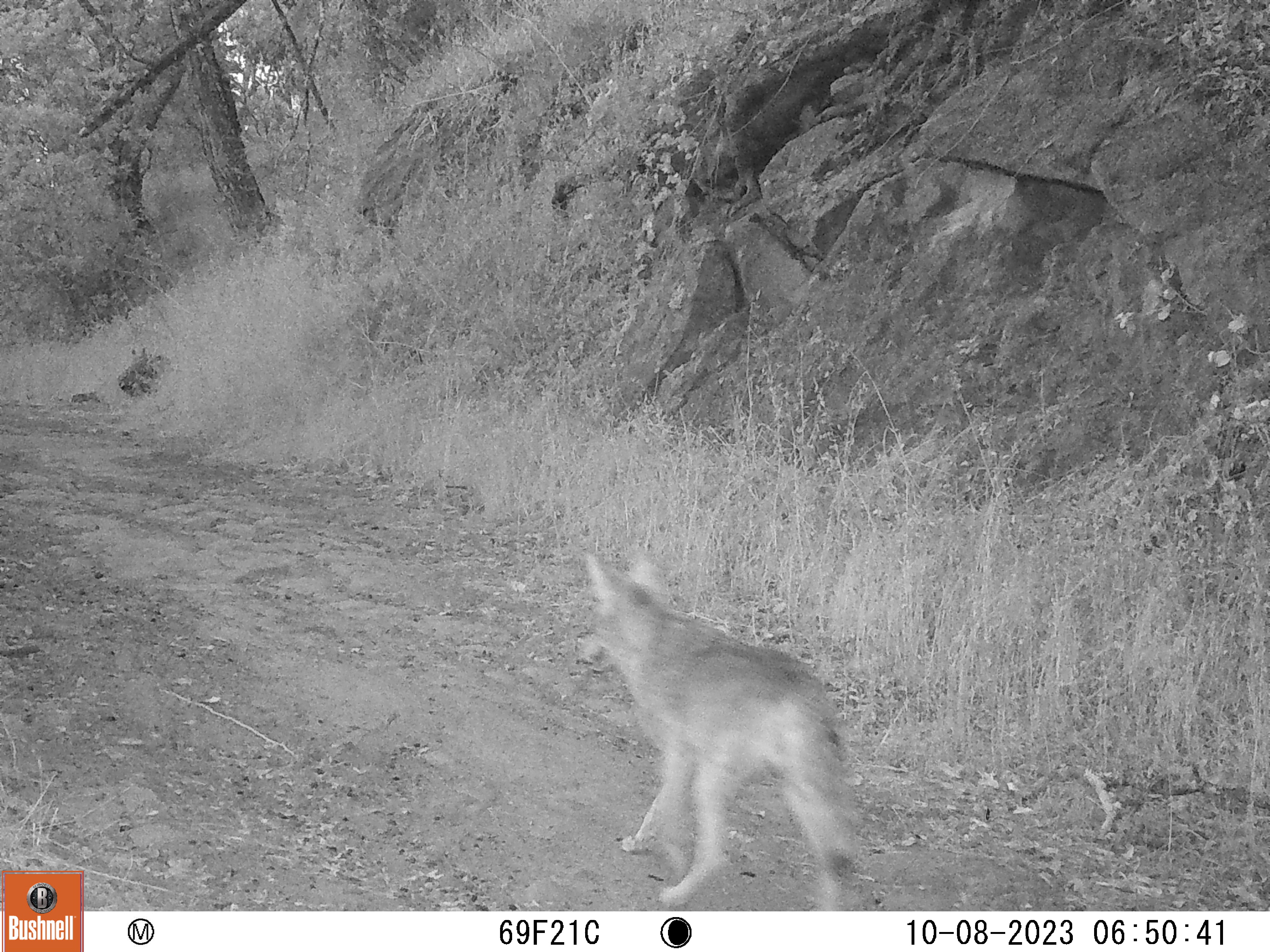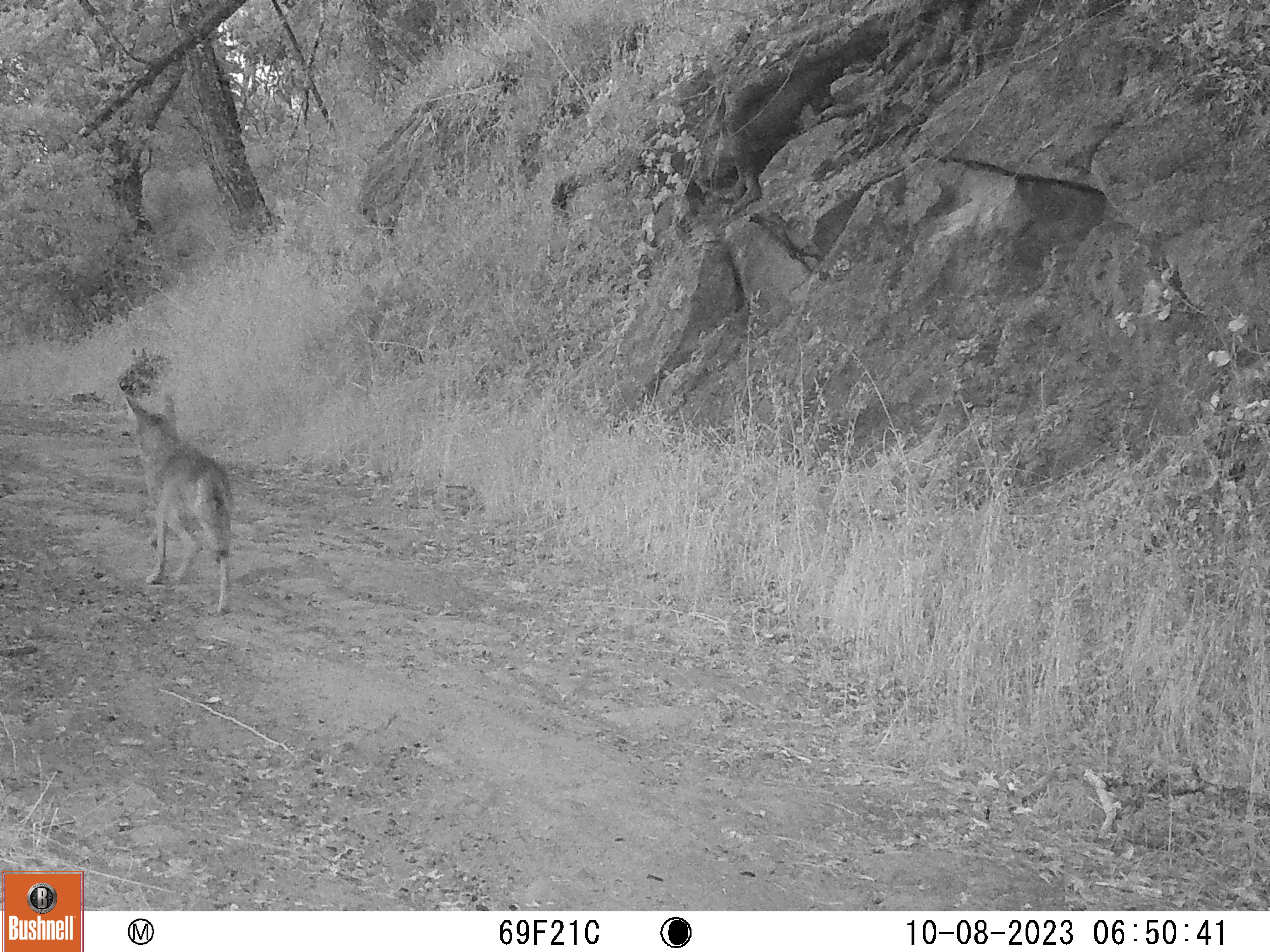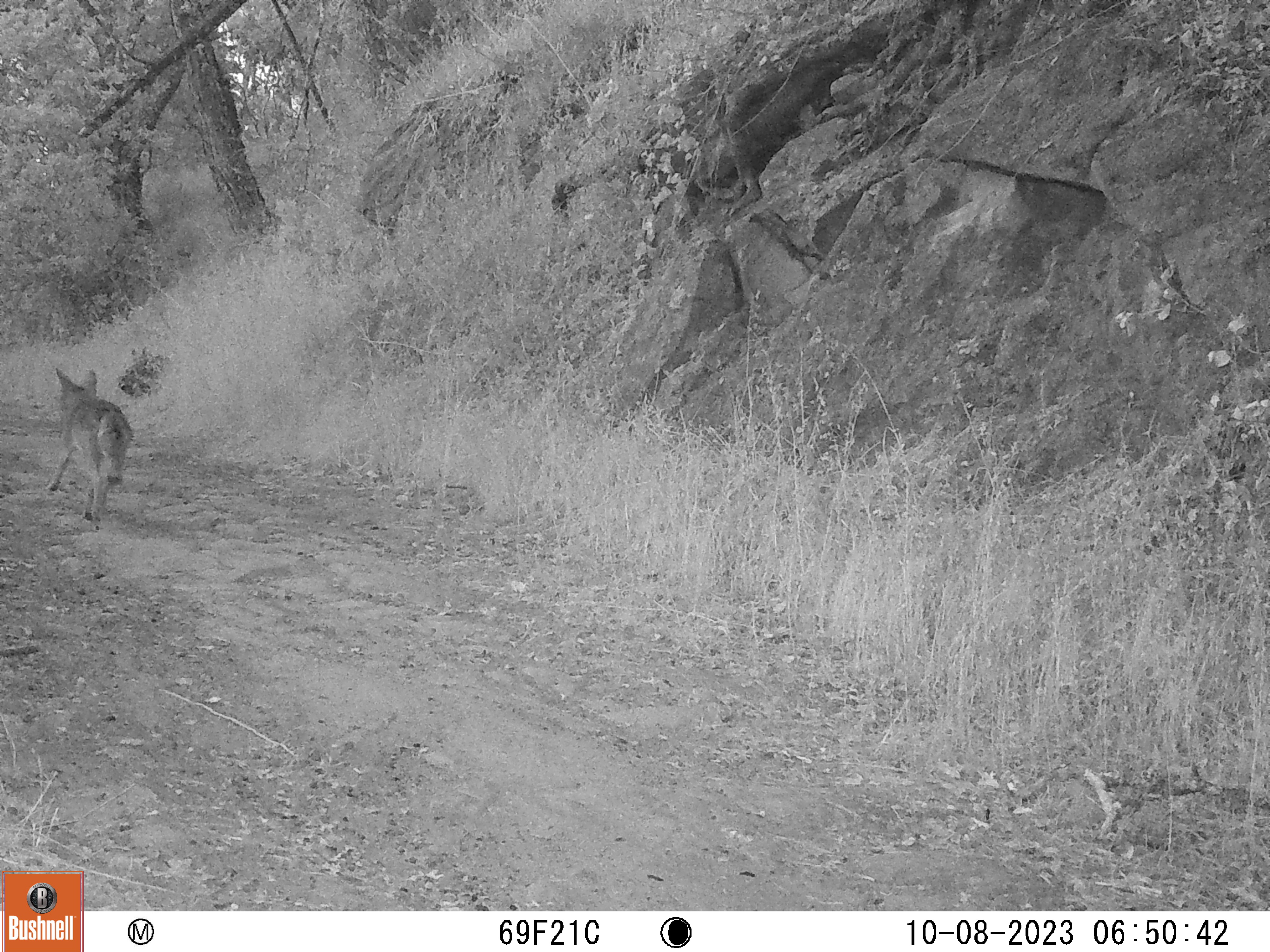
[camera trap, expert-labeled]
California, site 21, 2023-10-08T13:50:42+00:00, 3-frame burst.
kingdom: Animalia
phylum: Chordata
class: Mammalia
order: Carnivora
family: Canidae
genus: Canis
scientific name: Canis latrans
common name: coyote